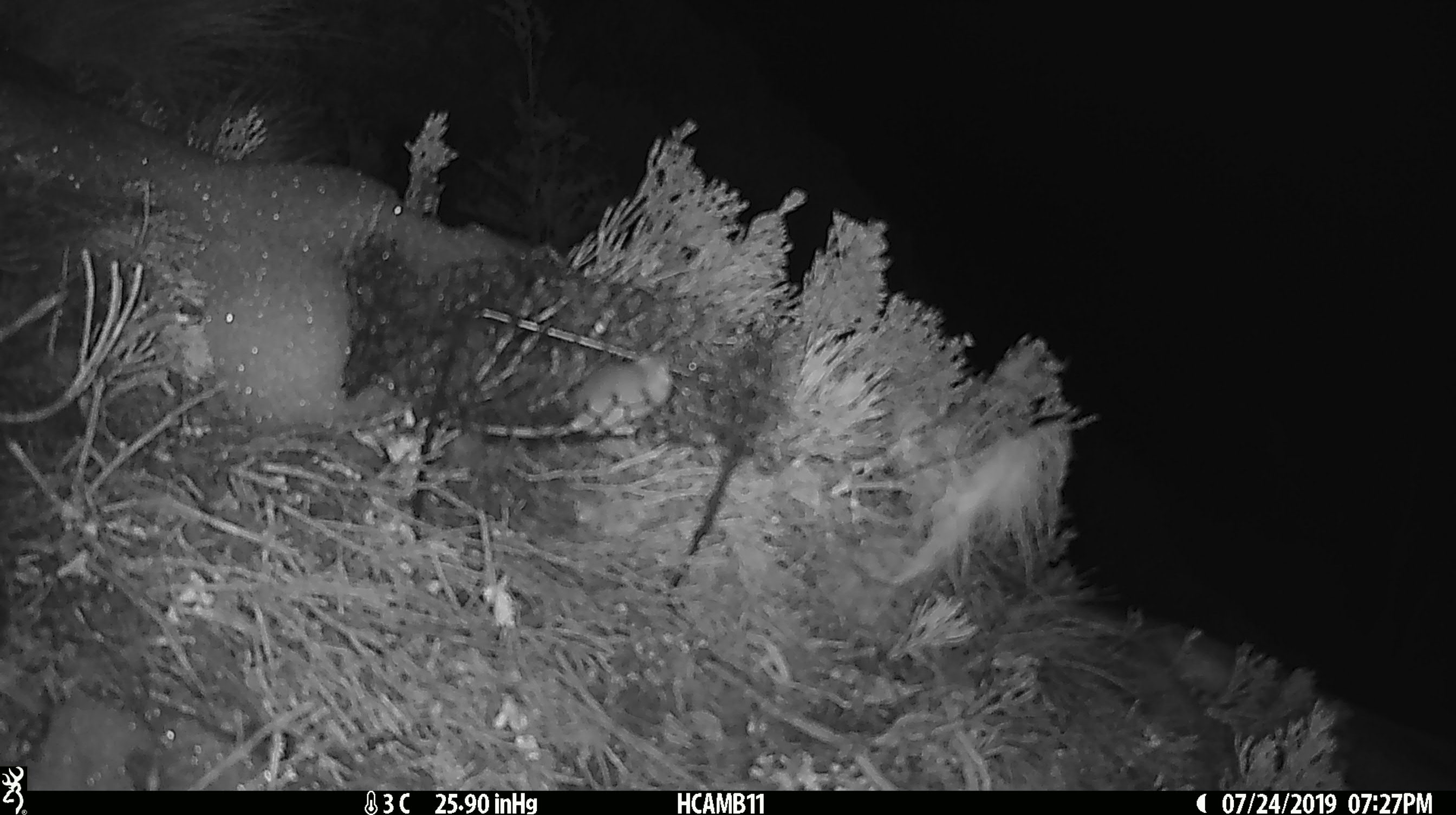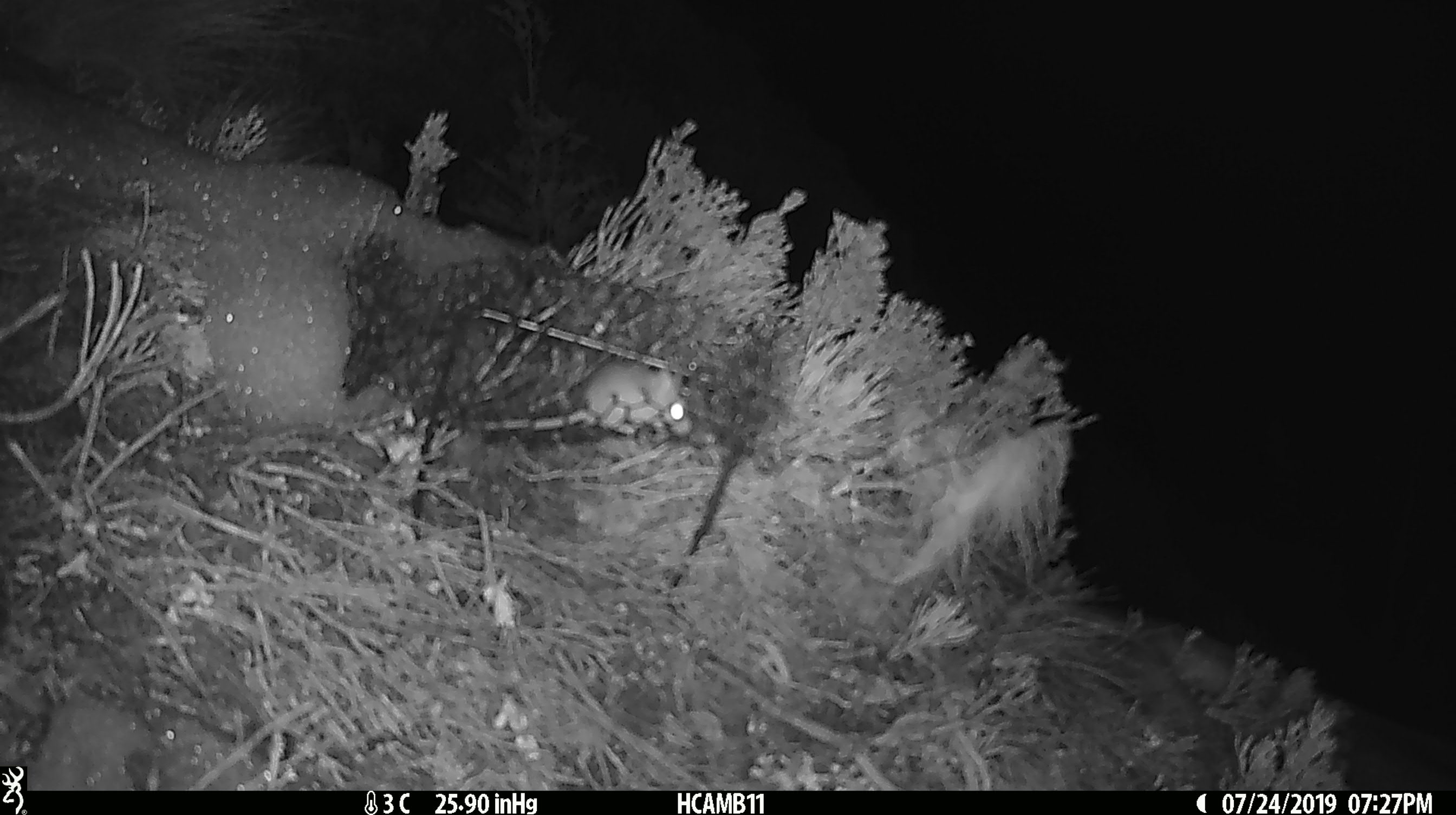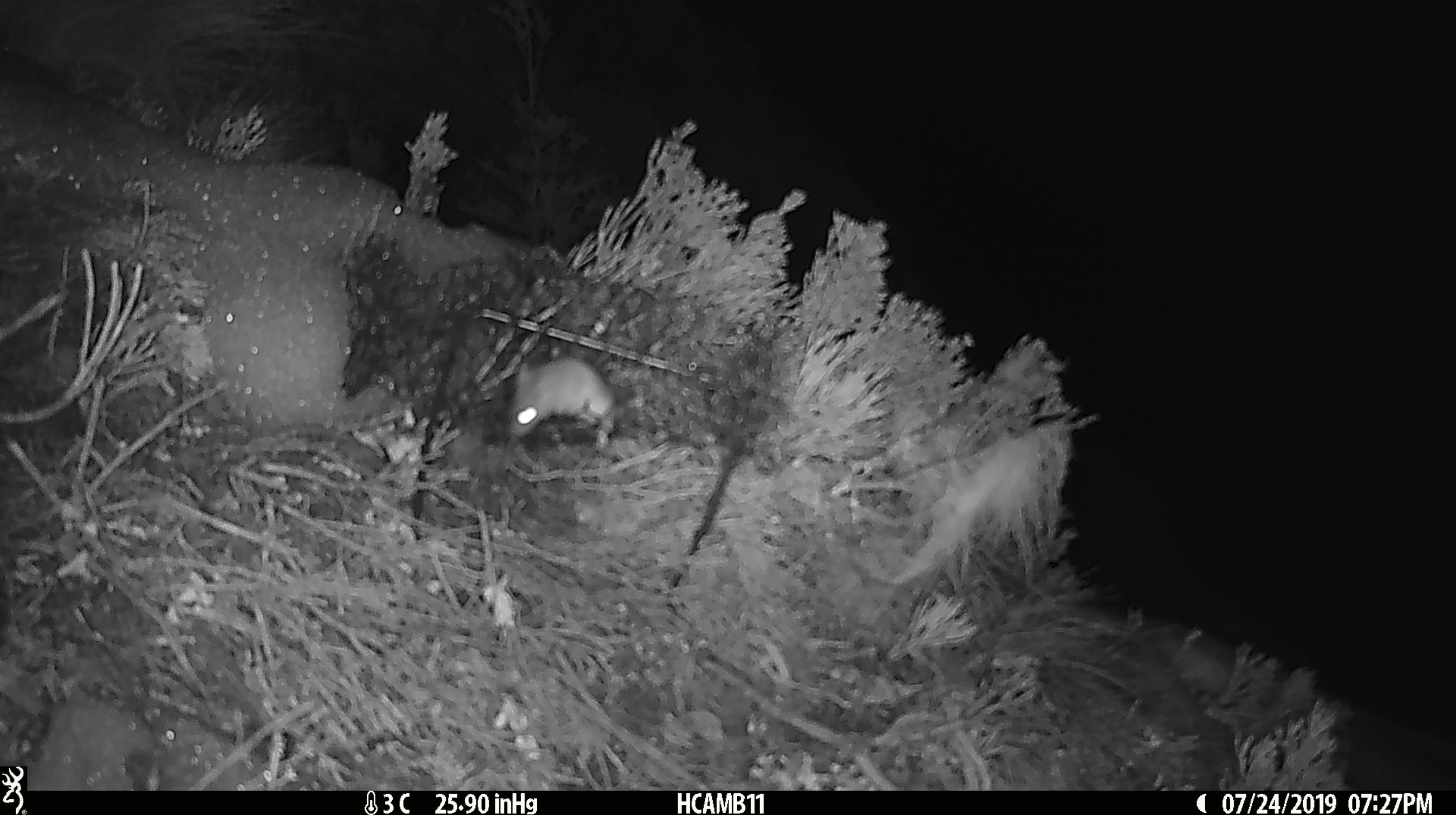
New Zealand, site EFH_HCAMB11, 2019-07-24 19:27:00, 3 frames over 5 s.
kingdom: Animalia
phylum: Chordata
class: Mammalia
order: Rodentia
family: Muridae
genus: Mus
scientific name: Mus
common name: mouse